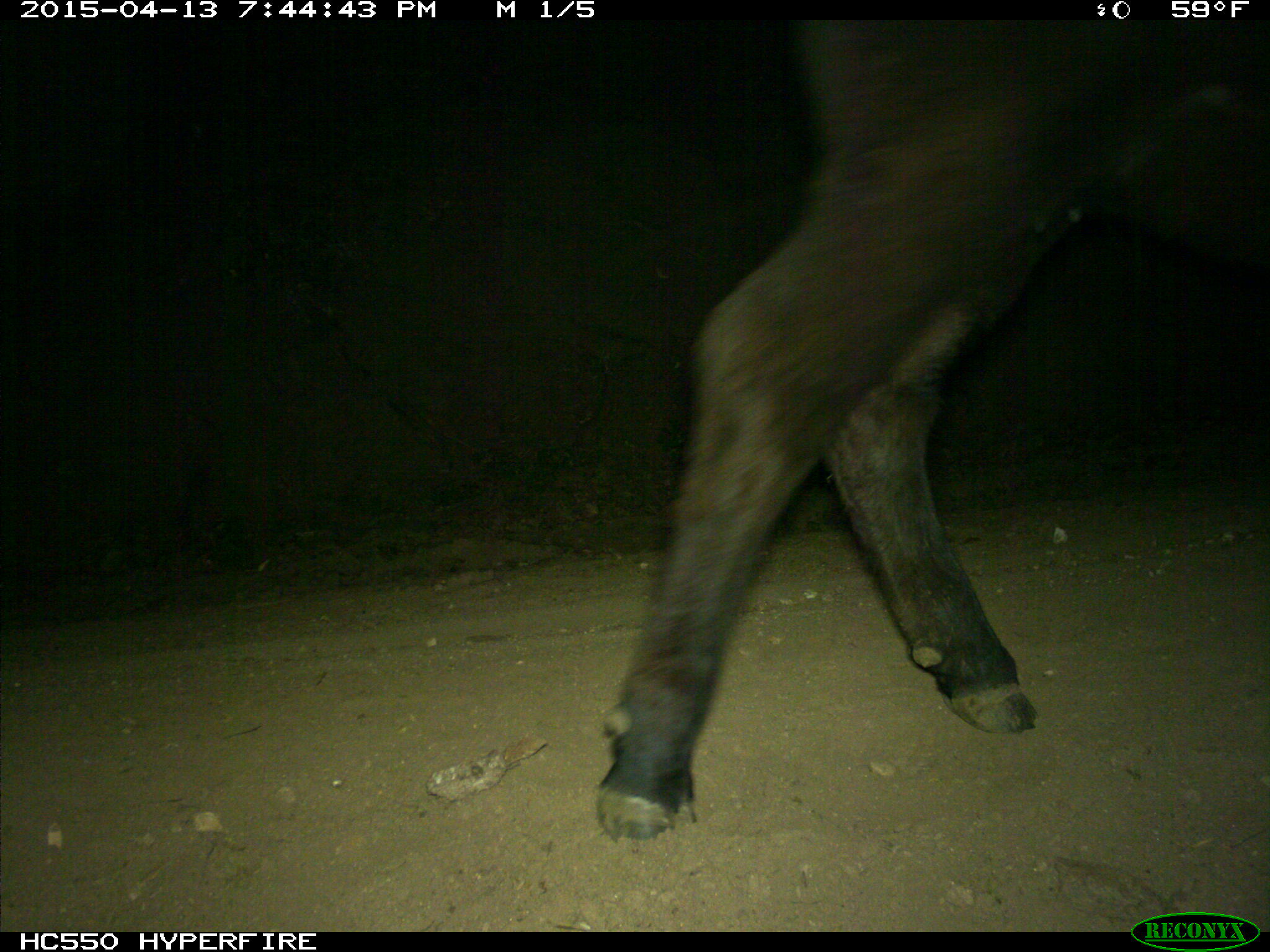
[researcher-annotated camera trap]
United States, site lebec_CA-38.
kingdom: Animalia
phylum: Chordata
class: Mammalia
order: Artiodactyla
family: Bovidae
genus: Bos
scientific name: Bos taurus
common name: domestic cow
Bos taurus (domestic cow).